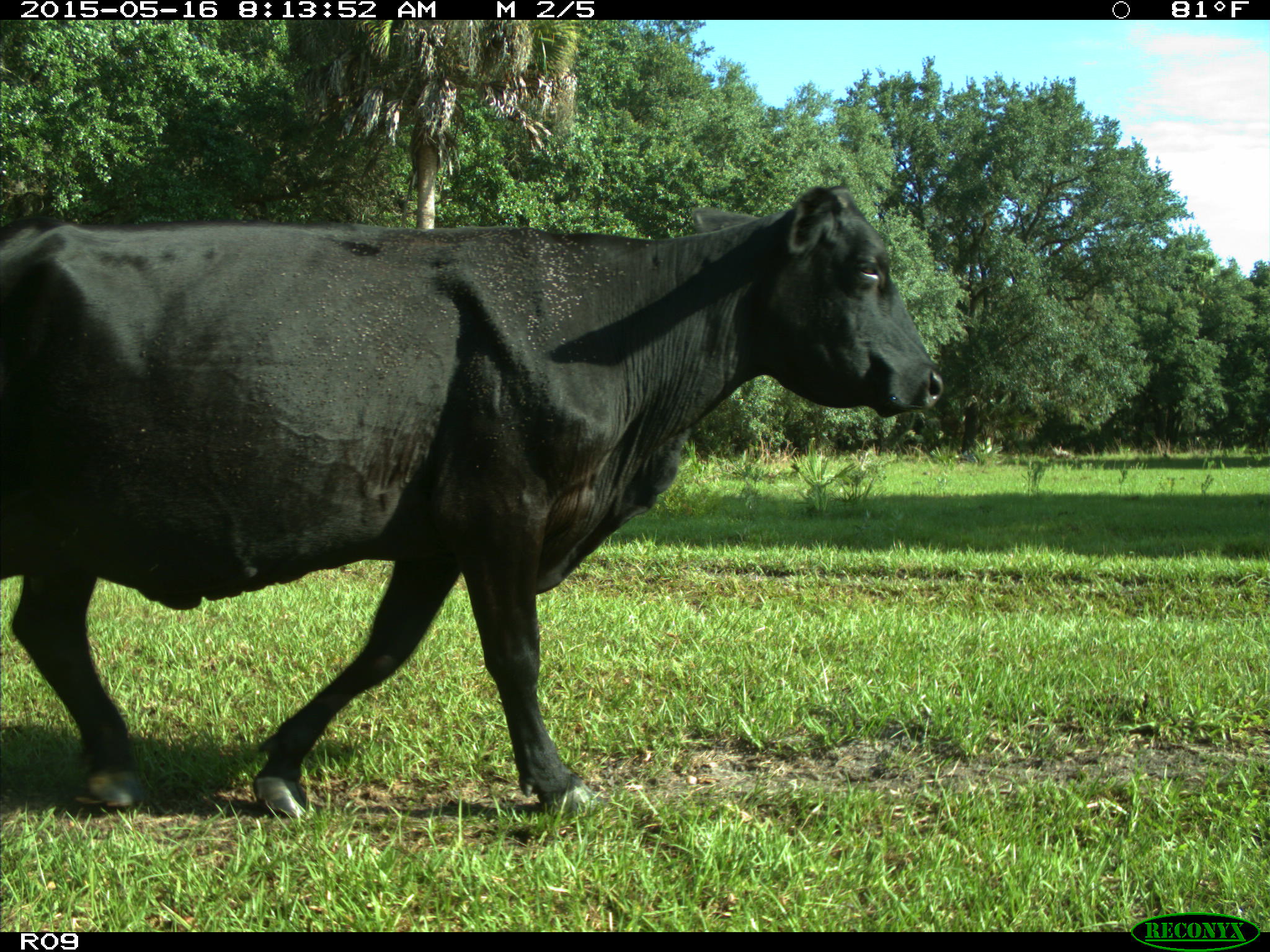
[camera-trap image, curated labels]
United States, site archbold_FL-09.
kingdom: Animalia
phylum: Chordata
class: Mammalia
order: Artiodactyla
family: Bovidae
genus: Bos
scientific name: Bos taurus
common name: domestic cow